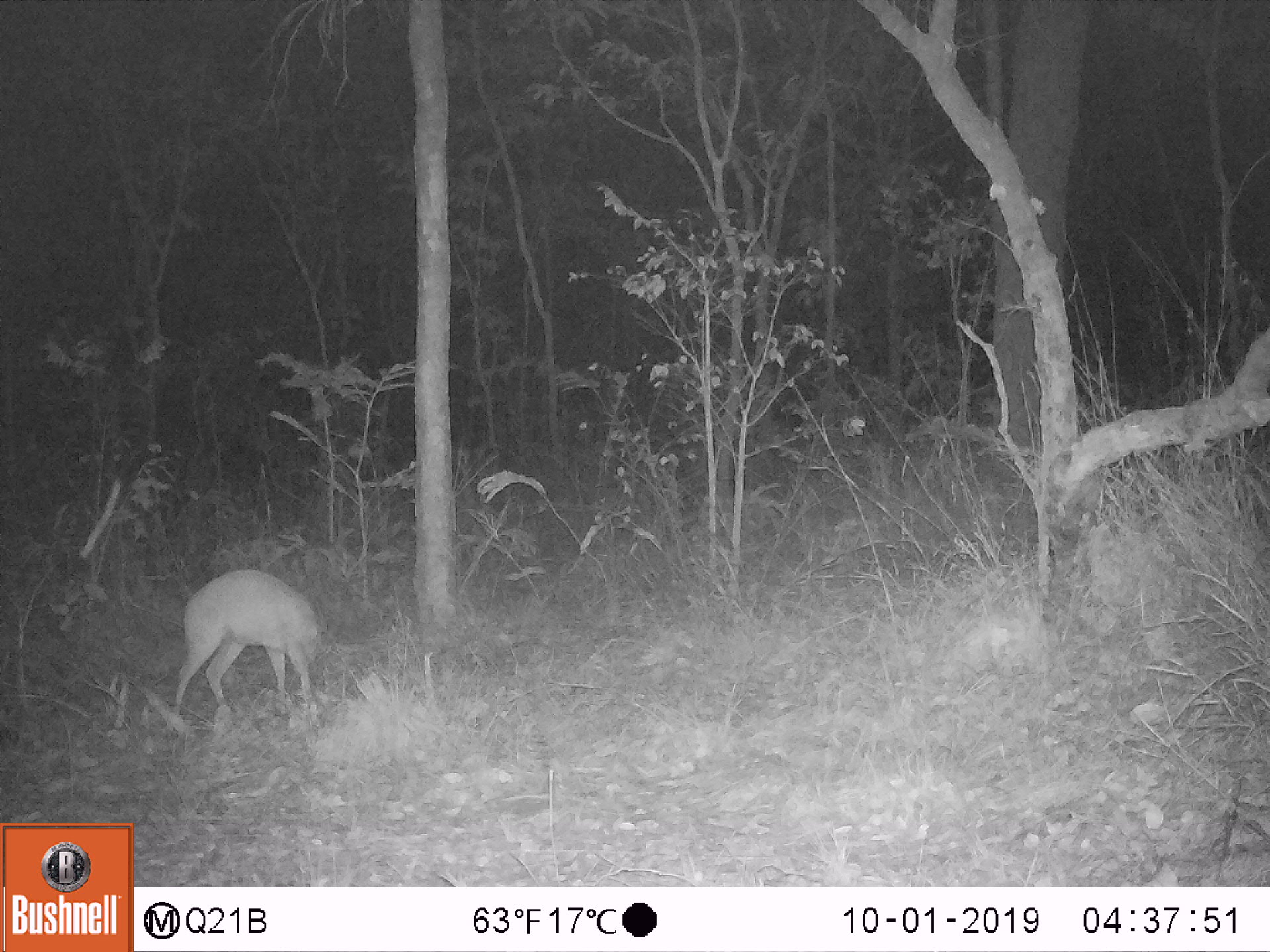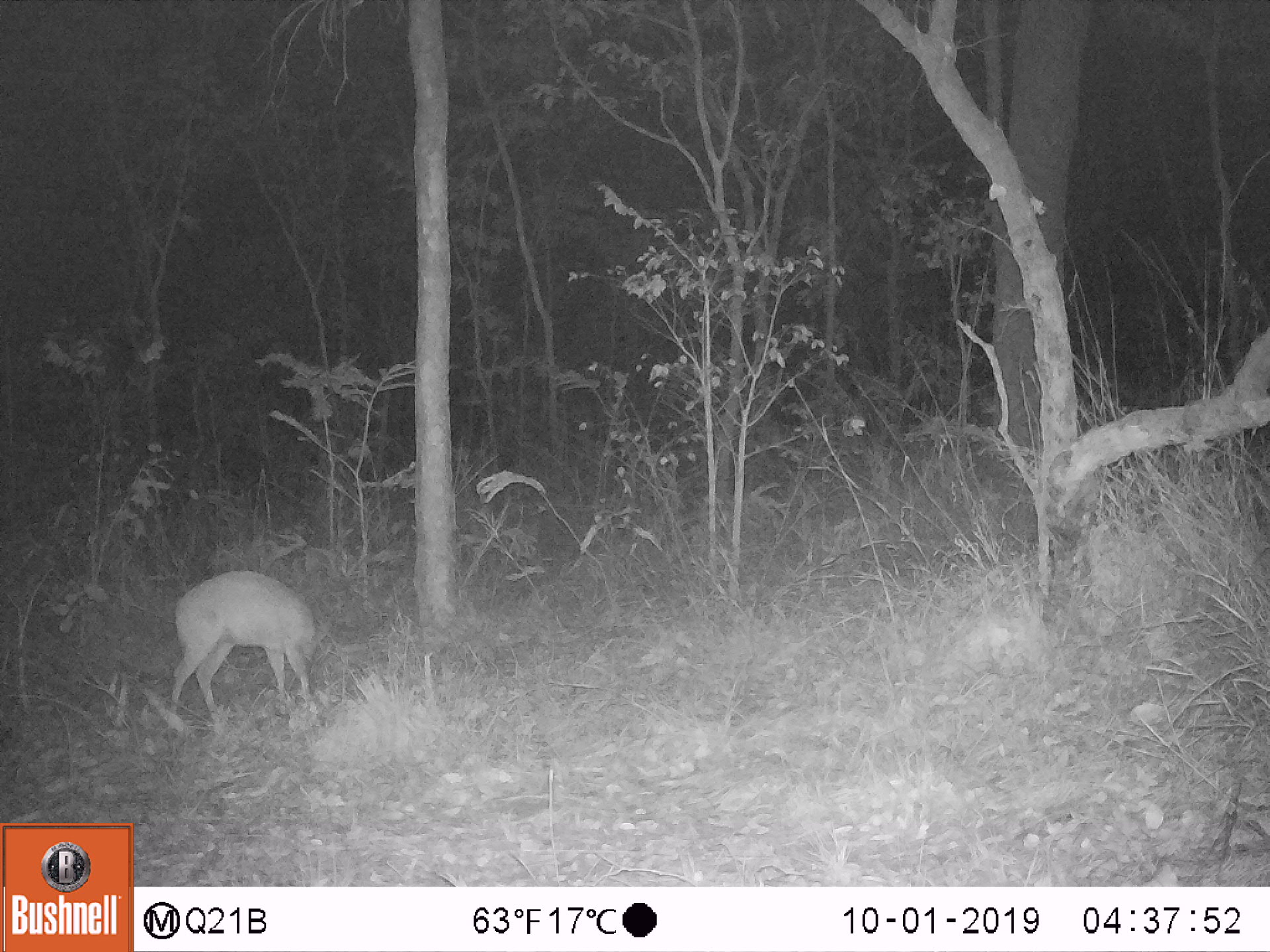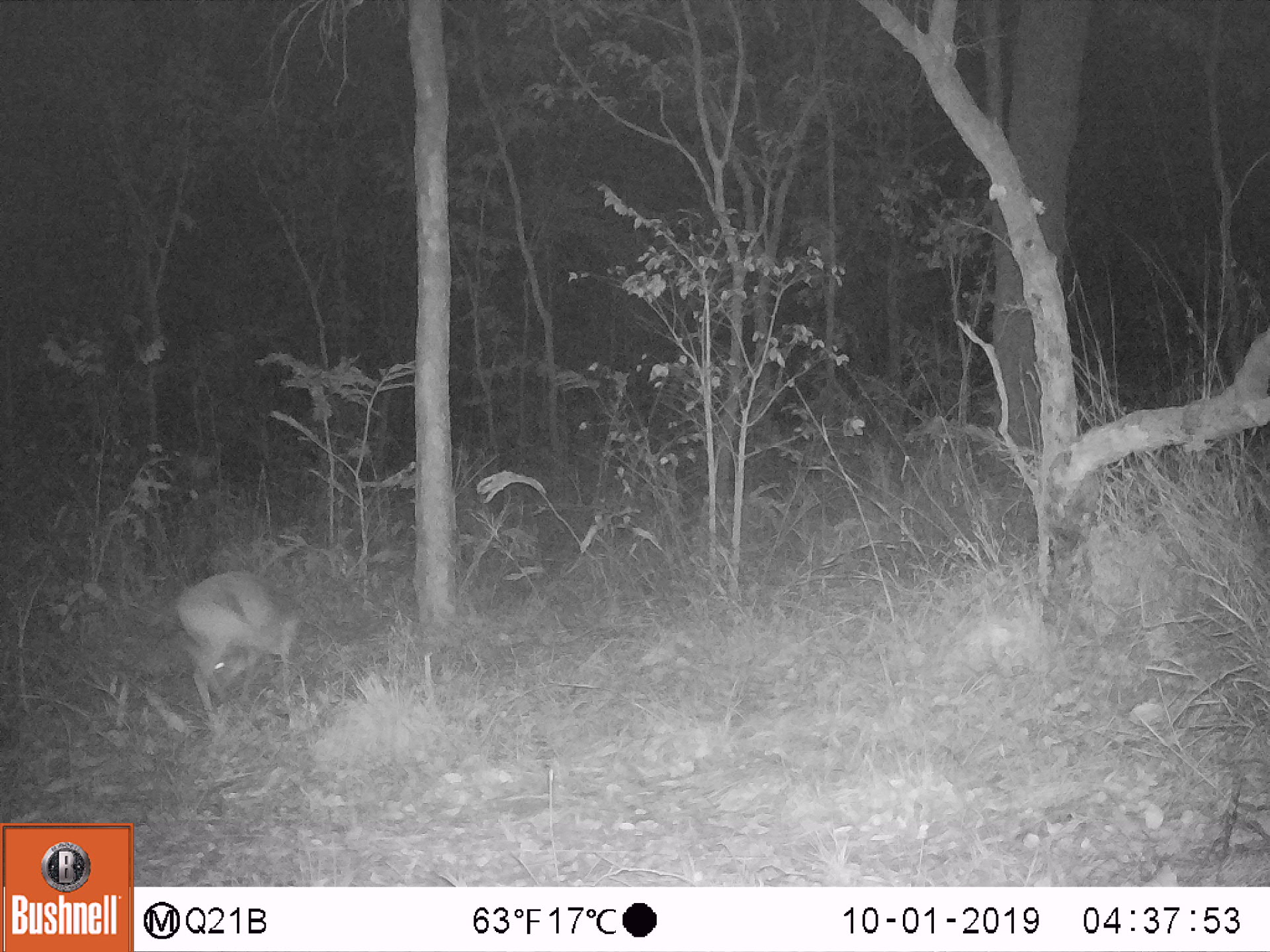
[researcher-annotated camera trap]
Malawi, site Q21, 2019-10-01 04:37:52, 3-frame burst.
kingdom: Animalia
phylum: Chordata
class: Mammalia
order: Artiodactyla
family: Bovidae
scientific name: Antilopinae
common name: small antelope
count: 1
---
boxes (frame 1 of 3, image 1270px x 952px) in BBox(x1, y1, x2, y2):
small antelope: BBox(144, 549, 350, 740)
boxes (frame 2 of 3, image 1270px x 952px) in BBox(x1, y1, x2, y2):
small antelope: BBox(144, 556, 355, 740)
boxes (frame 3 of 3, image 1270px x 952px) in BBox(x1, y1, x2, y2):
small antelope: BBox(166, 557, 316, 730)